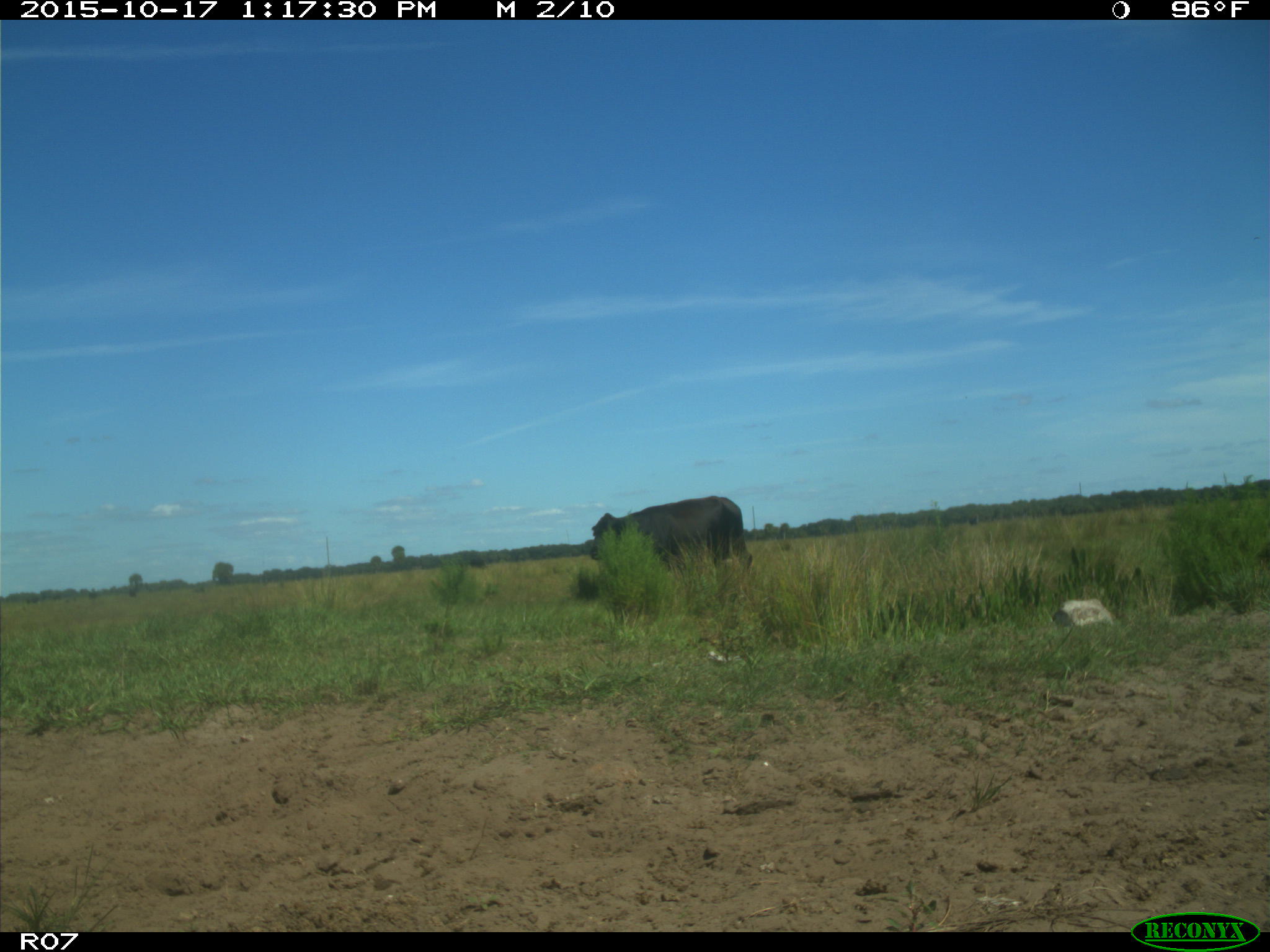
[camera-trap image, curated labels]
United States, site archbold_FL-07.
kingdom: Animalia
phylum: Chordata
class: Mammalia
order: Artiodactyla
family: Bovidae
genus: Bos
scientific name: Bos taurus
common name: domestic cow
Bos taurus (domestic cow).